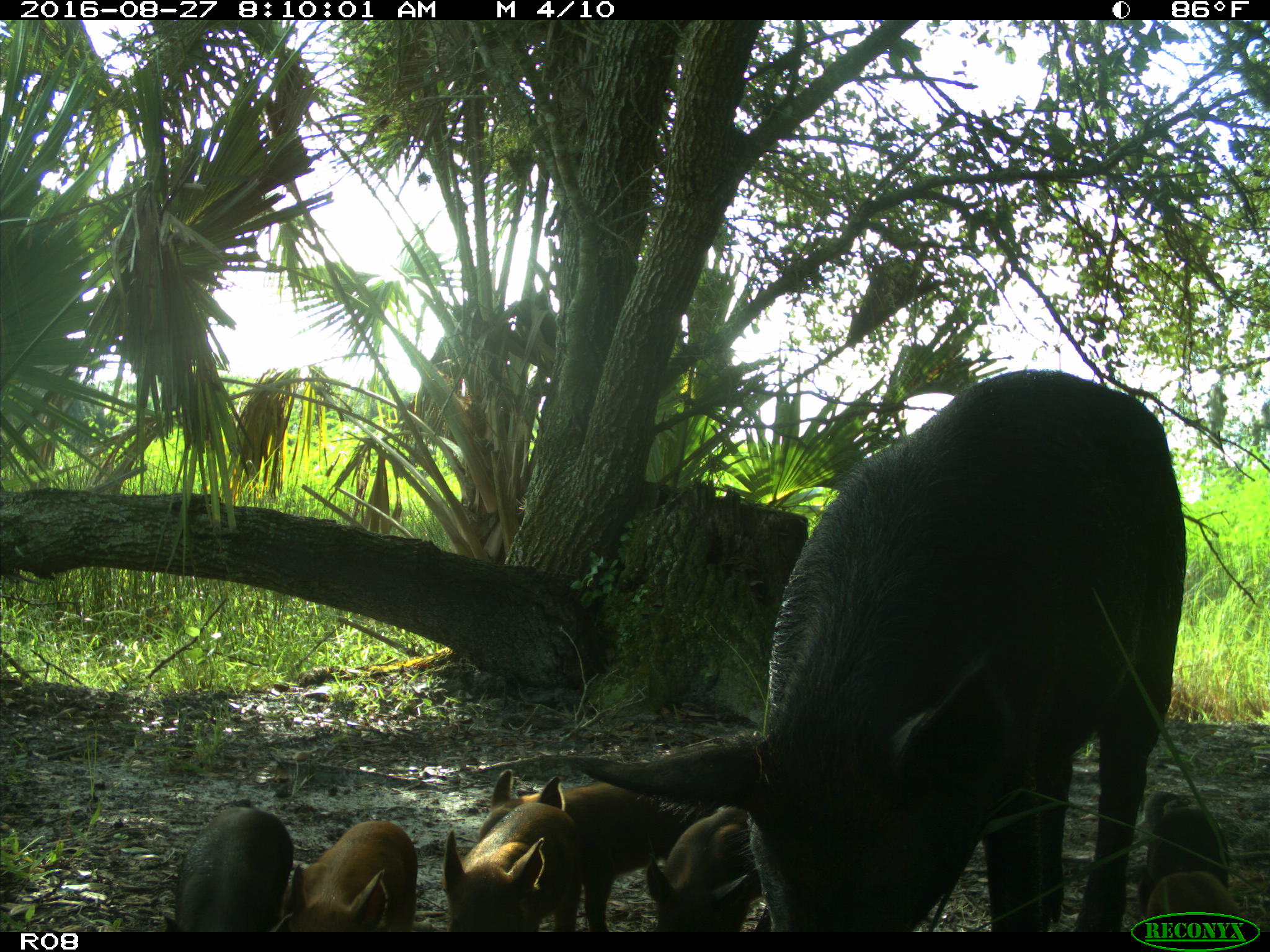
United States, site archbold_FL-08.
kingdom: Animalia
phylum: Chordata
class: Mammalia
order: Artiodactyla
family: Suidae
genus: Sus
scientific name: Sus scrofa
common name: wild boar